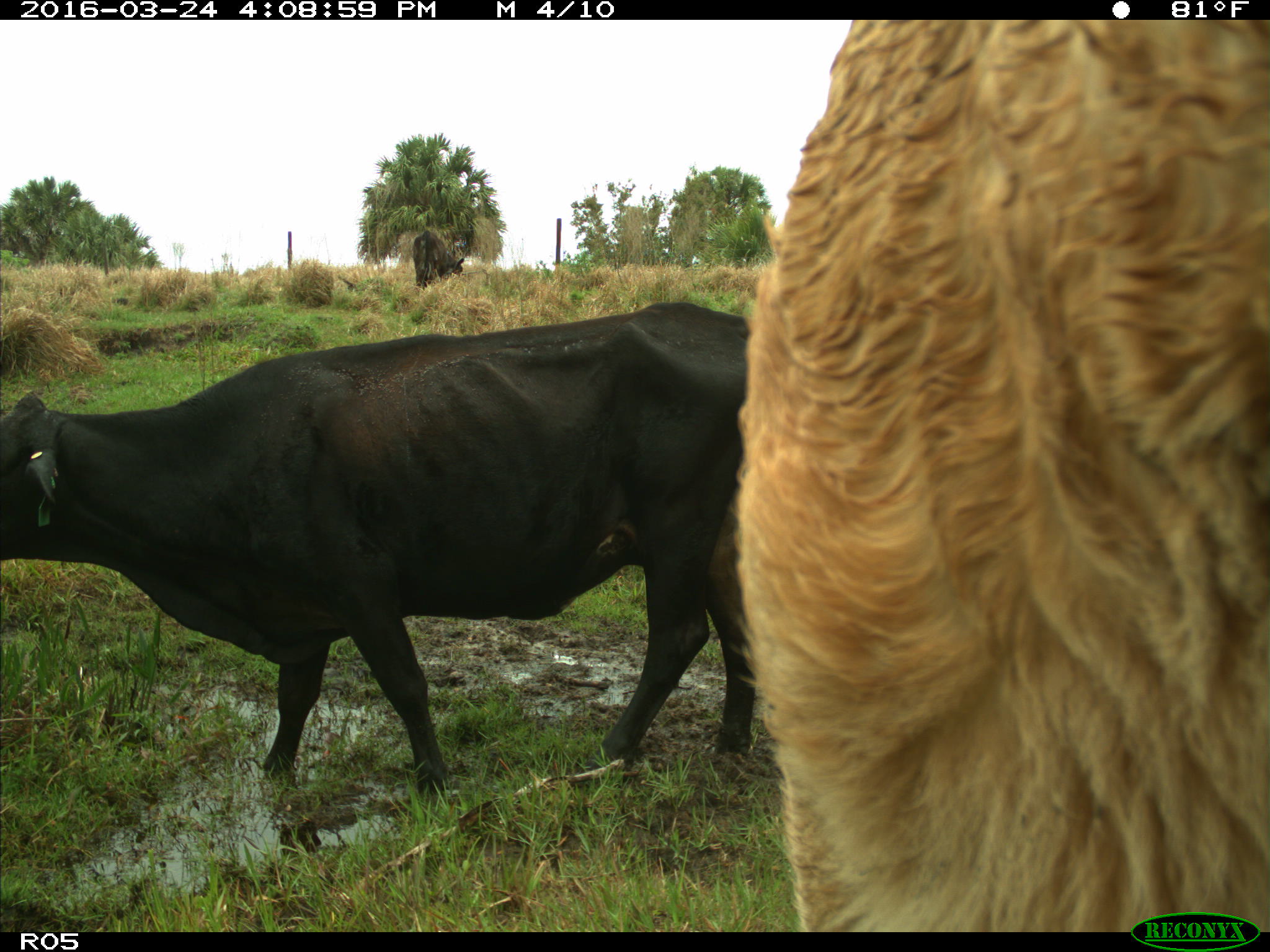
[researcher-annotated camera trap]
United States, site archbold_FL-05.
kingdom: Animalia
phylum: Chordata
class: Mammalia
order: Artiodactyla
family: Bovidae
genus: Bos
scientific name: Bos taurus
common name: domestic cow